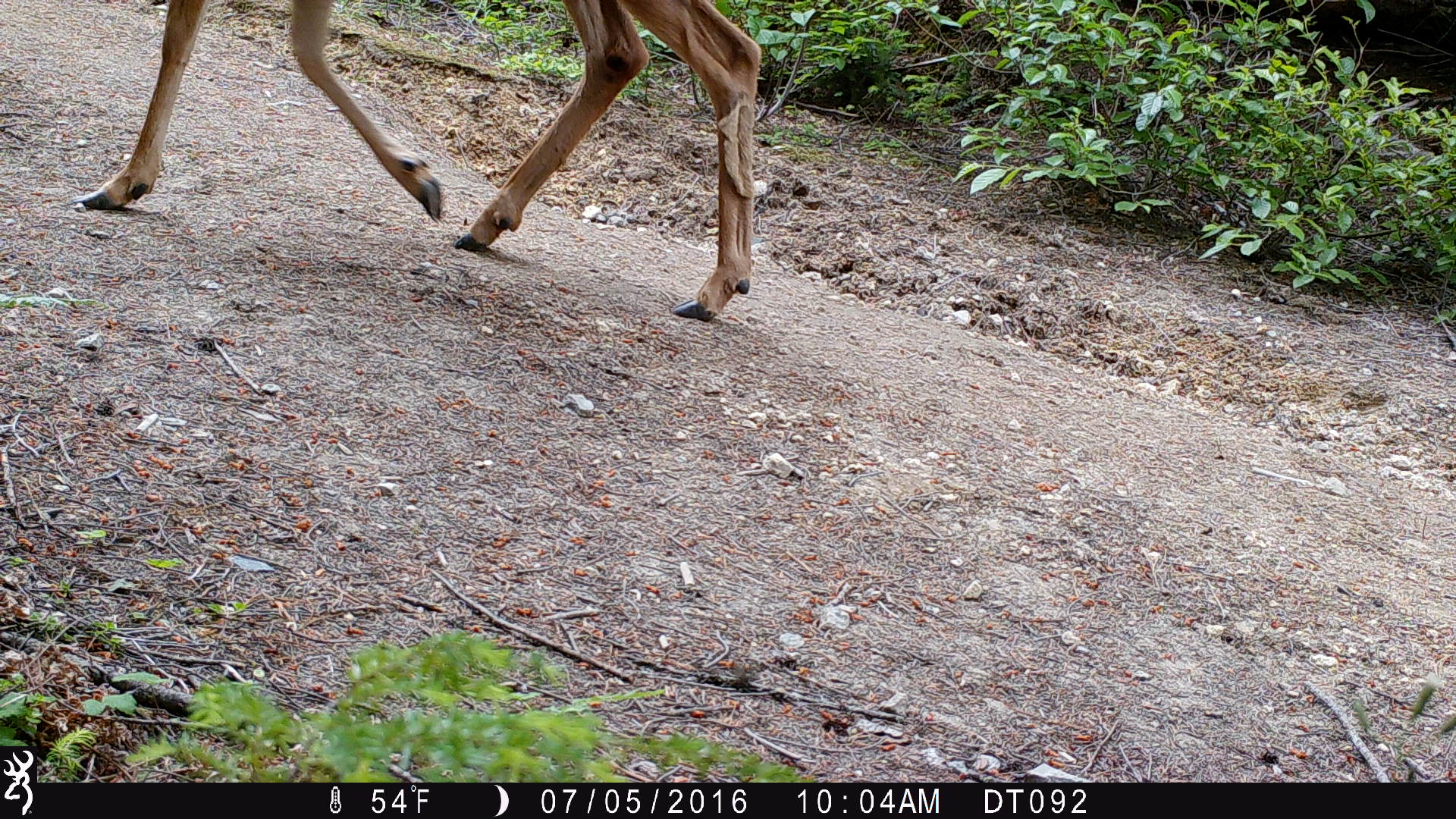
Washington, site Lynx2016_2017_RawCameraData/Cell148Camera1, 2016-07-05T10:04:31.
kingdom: Animalia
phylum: Chordata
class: Mammalia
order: Artiodactyla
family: Cervidae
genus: Odocoileus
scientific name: Odocoileus hemionus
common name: mule deer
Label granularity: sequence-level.